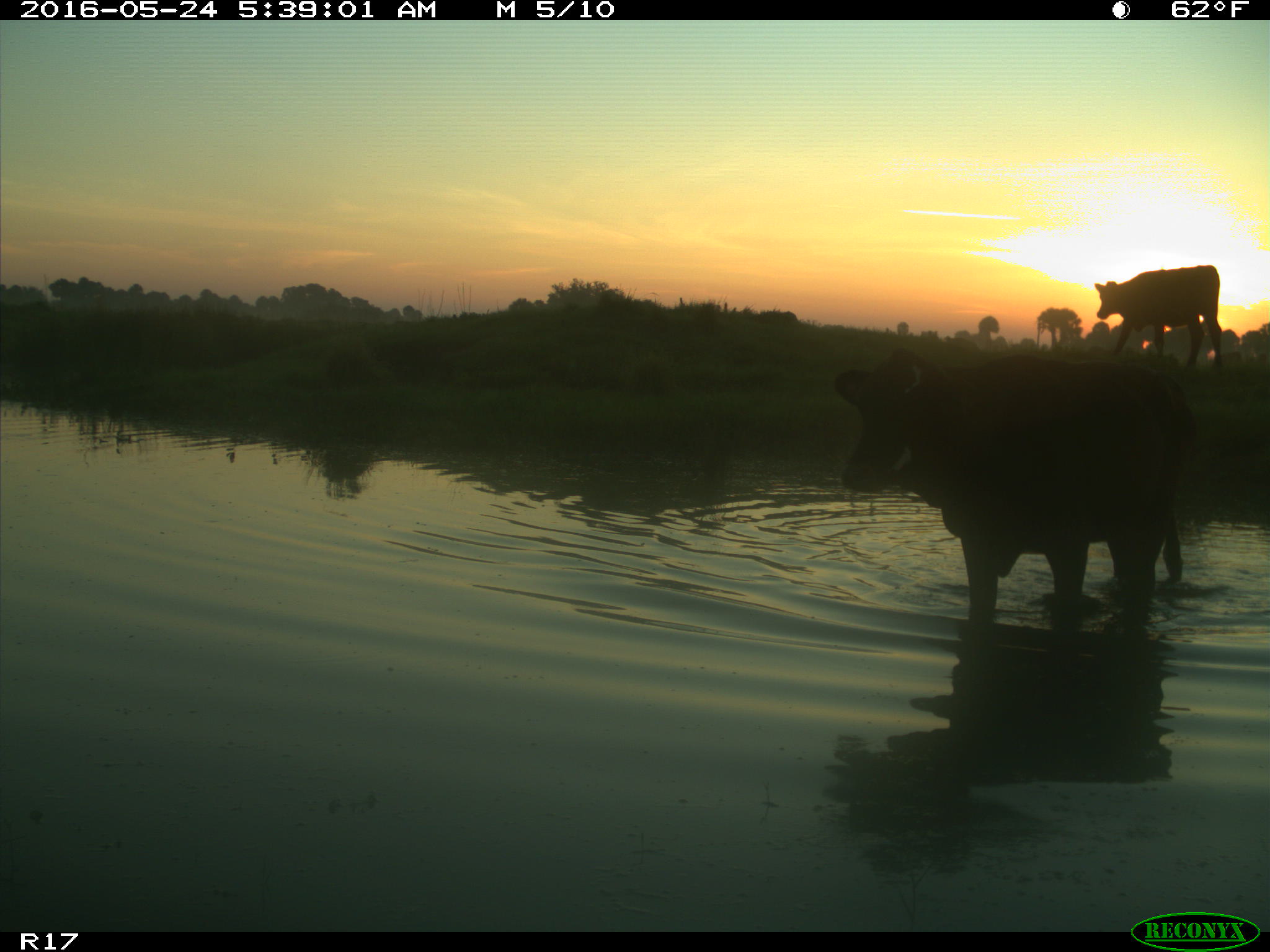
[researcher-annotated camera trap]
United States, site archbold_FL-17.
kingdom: Animalia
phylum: Chordata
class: Mammalia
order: Artiodactyla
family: Bovidae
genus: Bos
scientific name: Bos taurus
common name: domestic cow